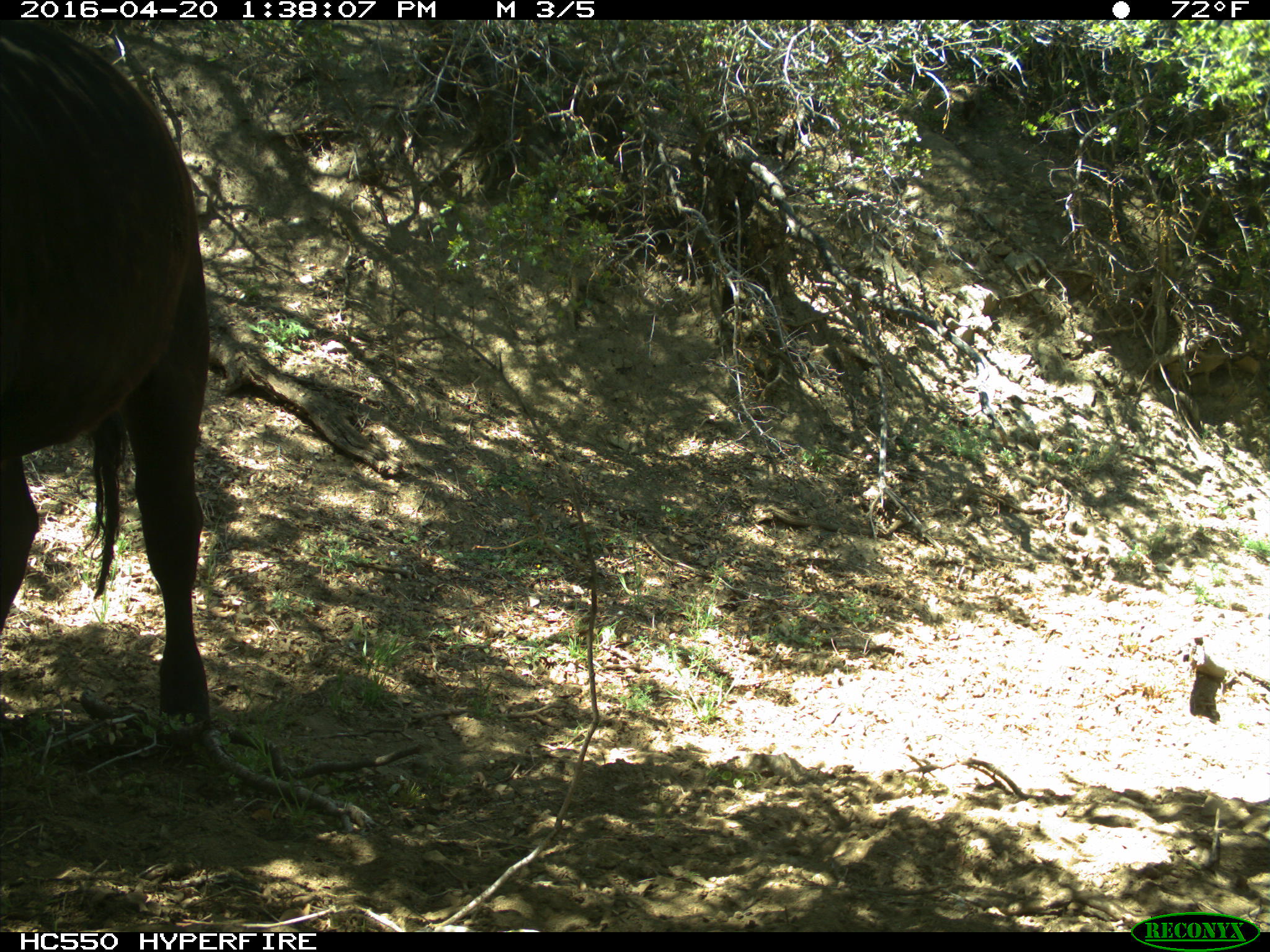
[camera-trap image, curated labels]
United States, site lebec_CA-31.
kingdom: Animalia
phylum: Chordata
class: Mammalia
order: Artiodactyla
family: Bovidae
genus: Bos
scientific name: Bos taurus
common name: domestic cow